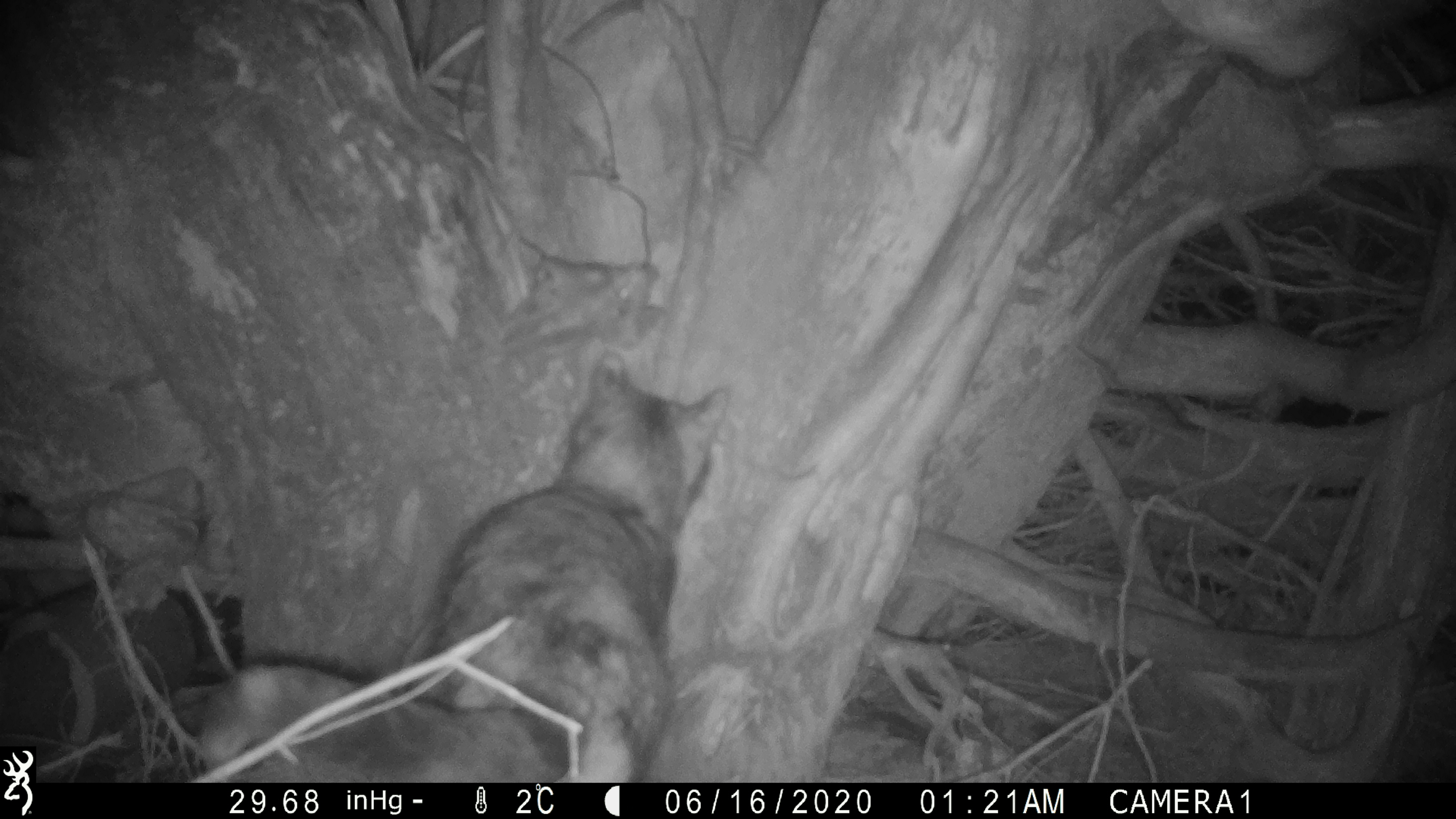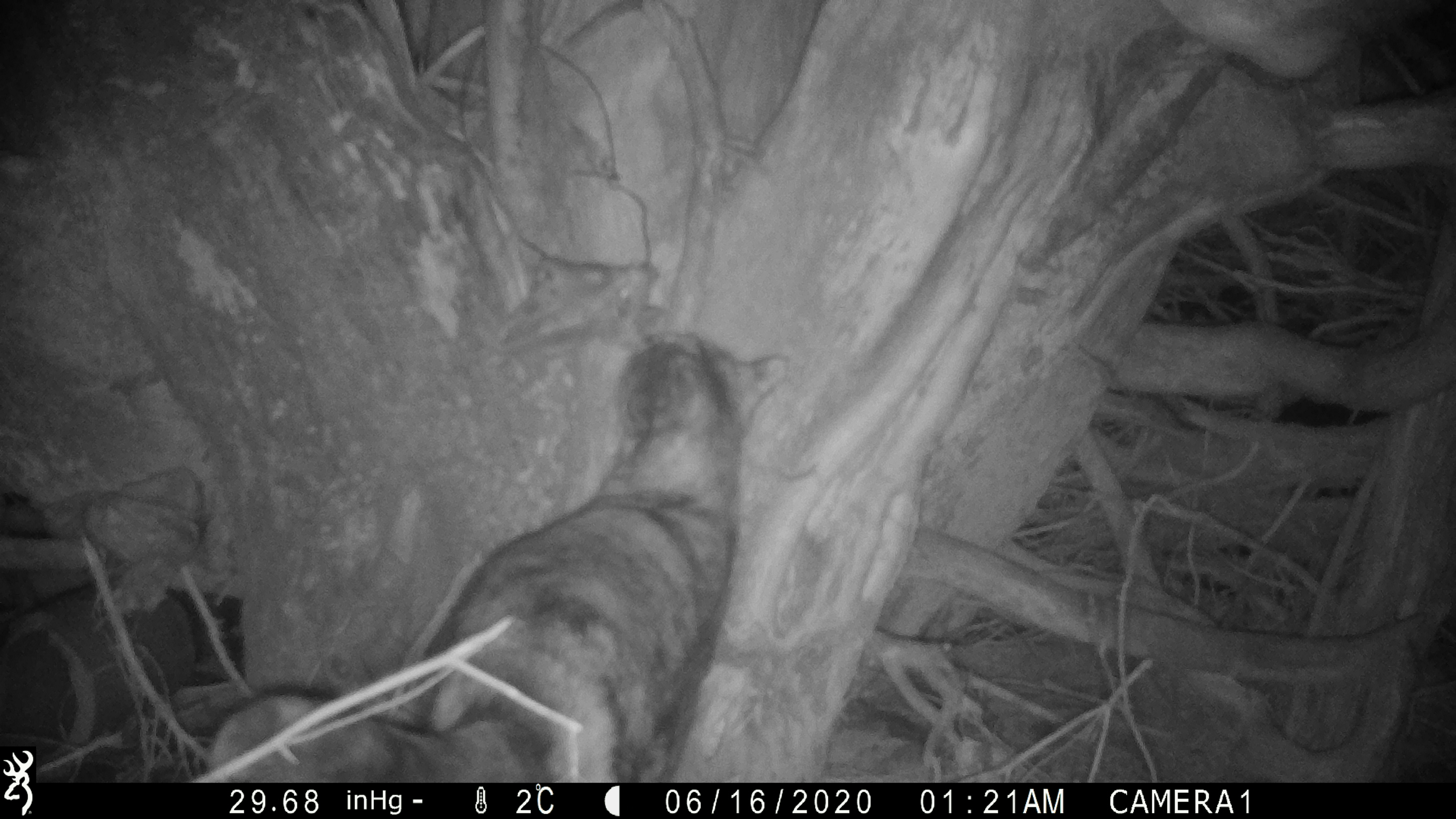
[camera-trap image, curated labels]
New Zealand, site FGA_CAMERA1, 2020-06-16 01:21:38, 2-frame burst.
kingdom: Animalia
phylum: Chordata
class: Mammalia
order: Carnivora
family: Felidae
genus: Felis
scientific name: Felis catus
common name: domestic cat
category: cat